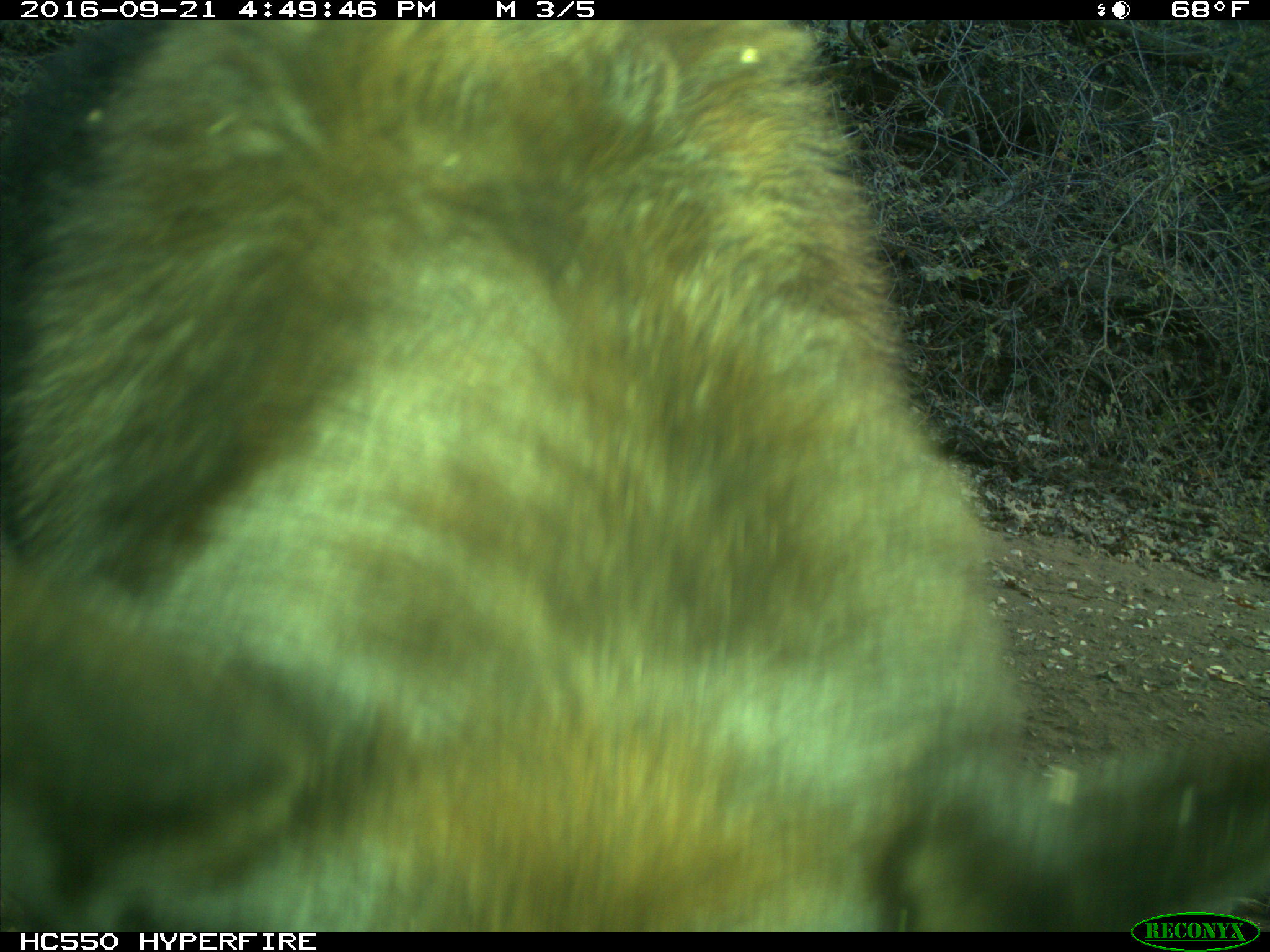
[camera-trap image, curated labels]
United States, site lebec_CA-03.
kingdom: Animalia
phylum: Chordata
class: Mammalia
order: Carnivora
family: Ursidae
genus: Ursus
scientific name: Ursus americanus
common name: american black bear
Ursus americanus (american black bear).